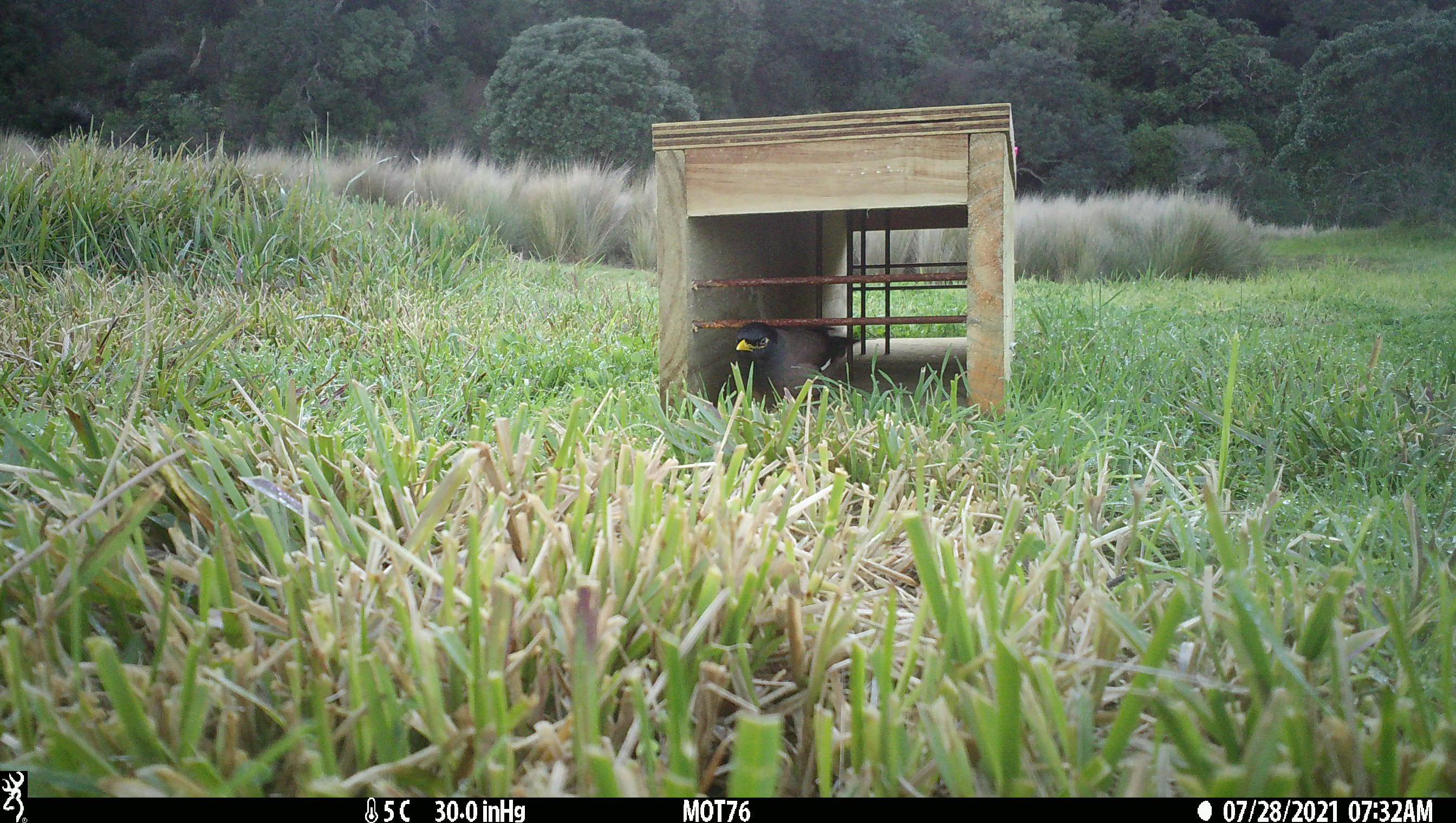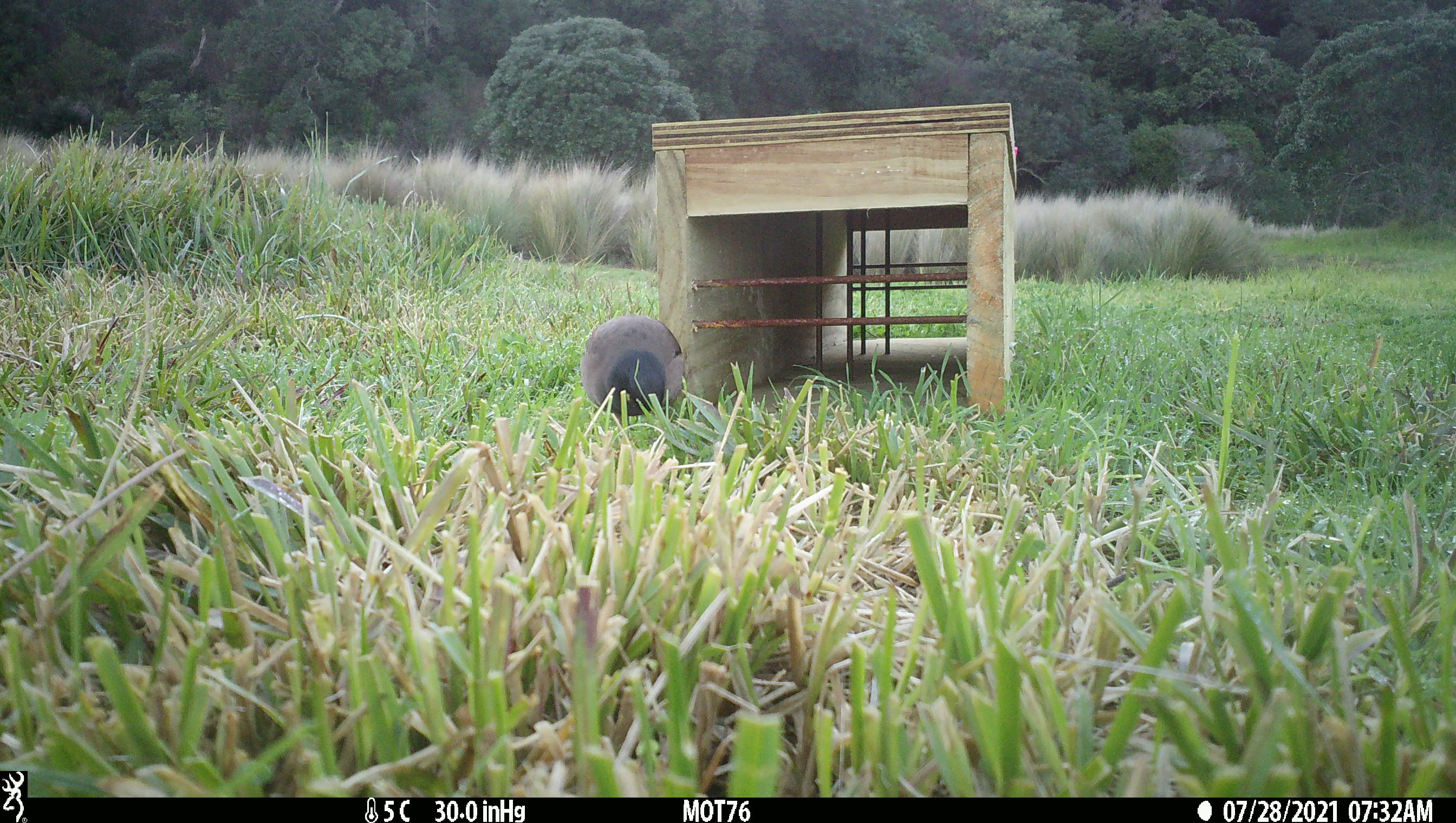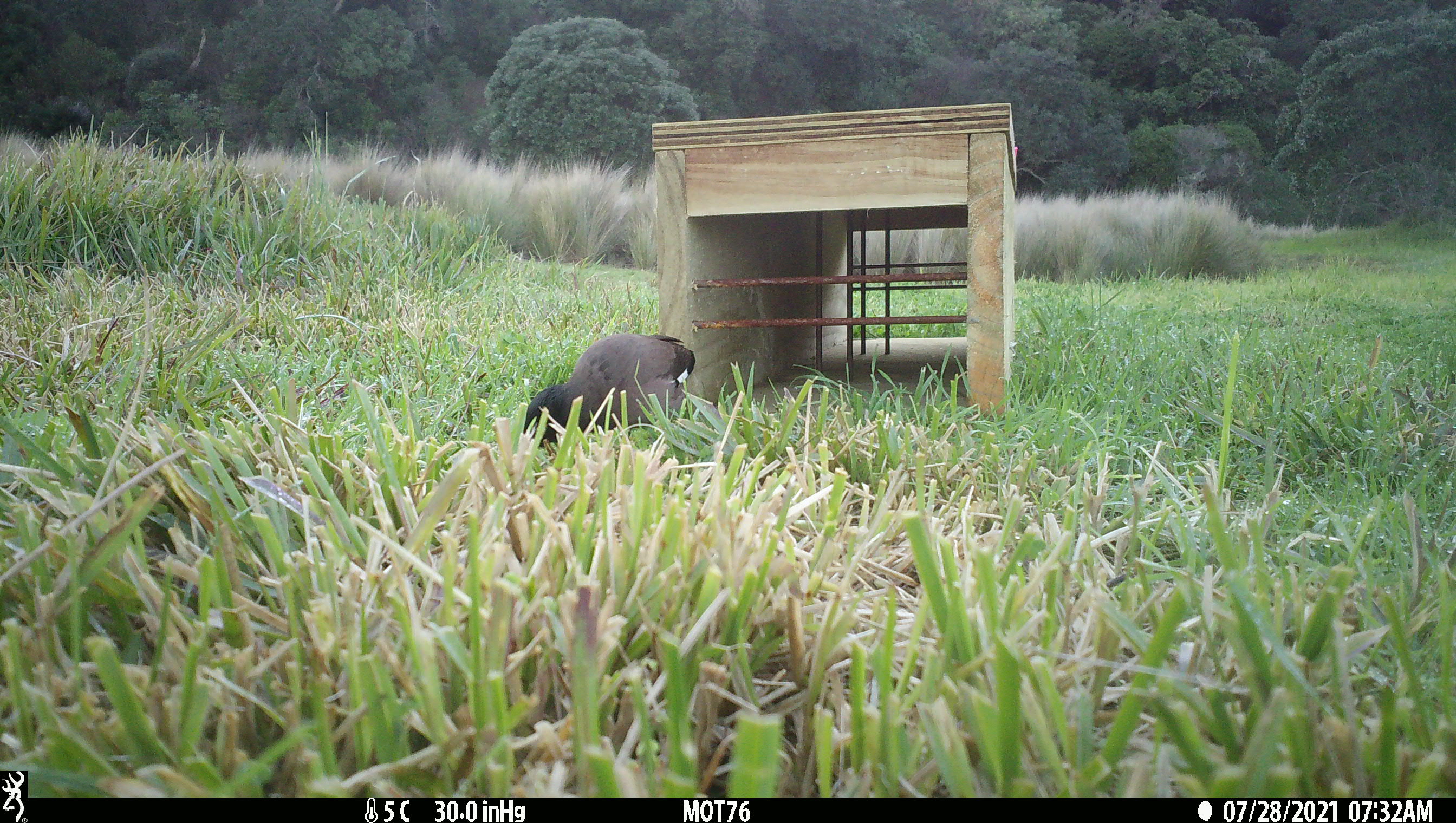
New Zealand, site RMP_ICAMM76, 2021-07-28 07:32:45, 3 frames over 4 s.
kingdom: Animalia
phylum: Chordata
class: Aves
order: Passeriformes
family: Sturnidae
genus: Acridotheres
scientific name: Acridotheres tristis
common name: common myna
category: myna